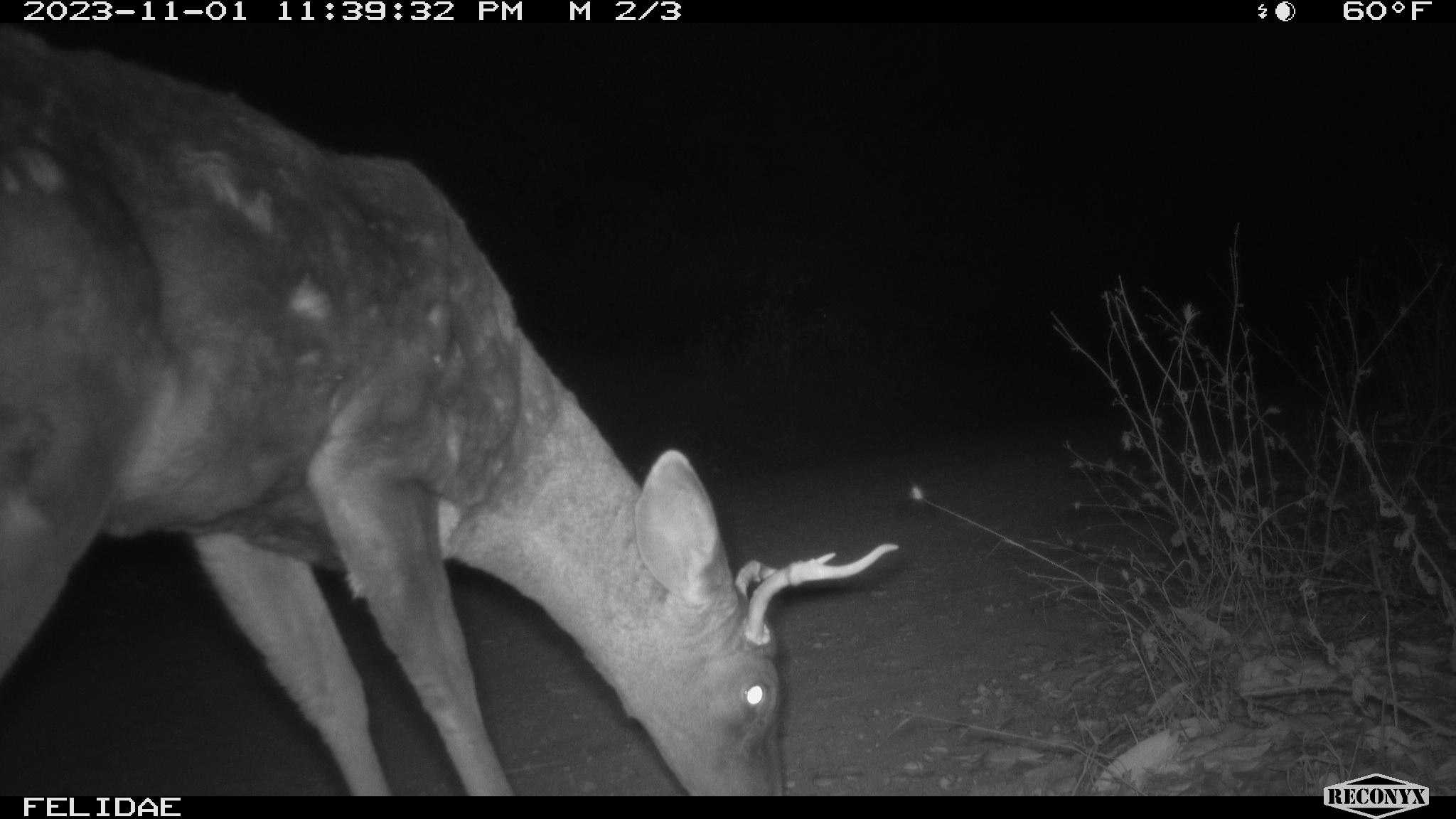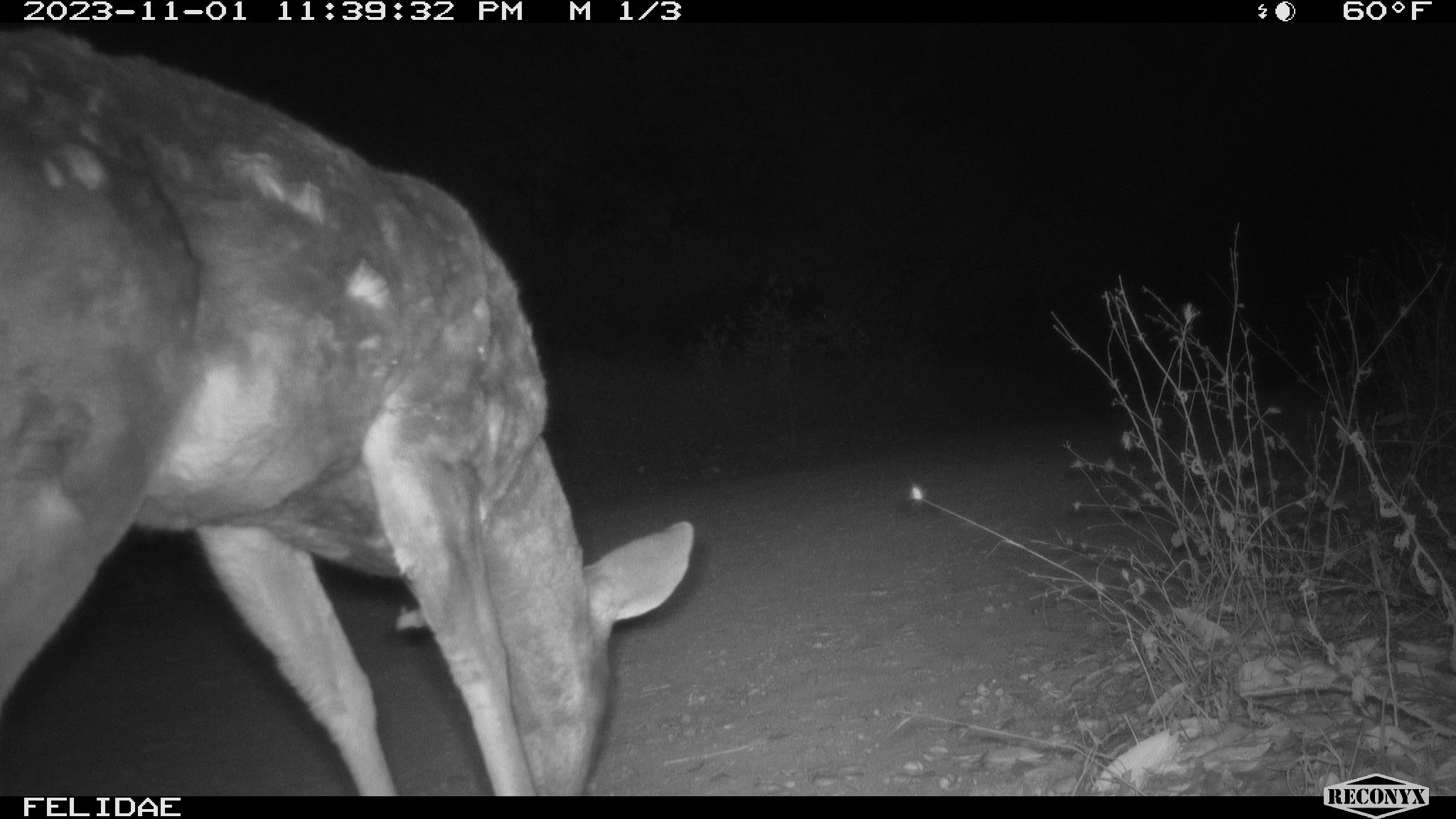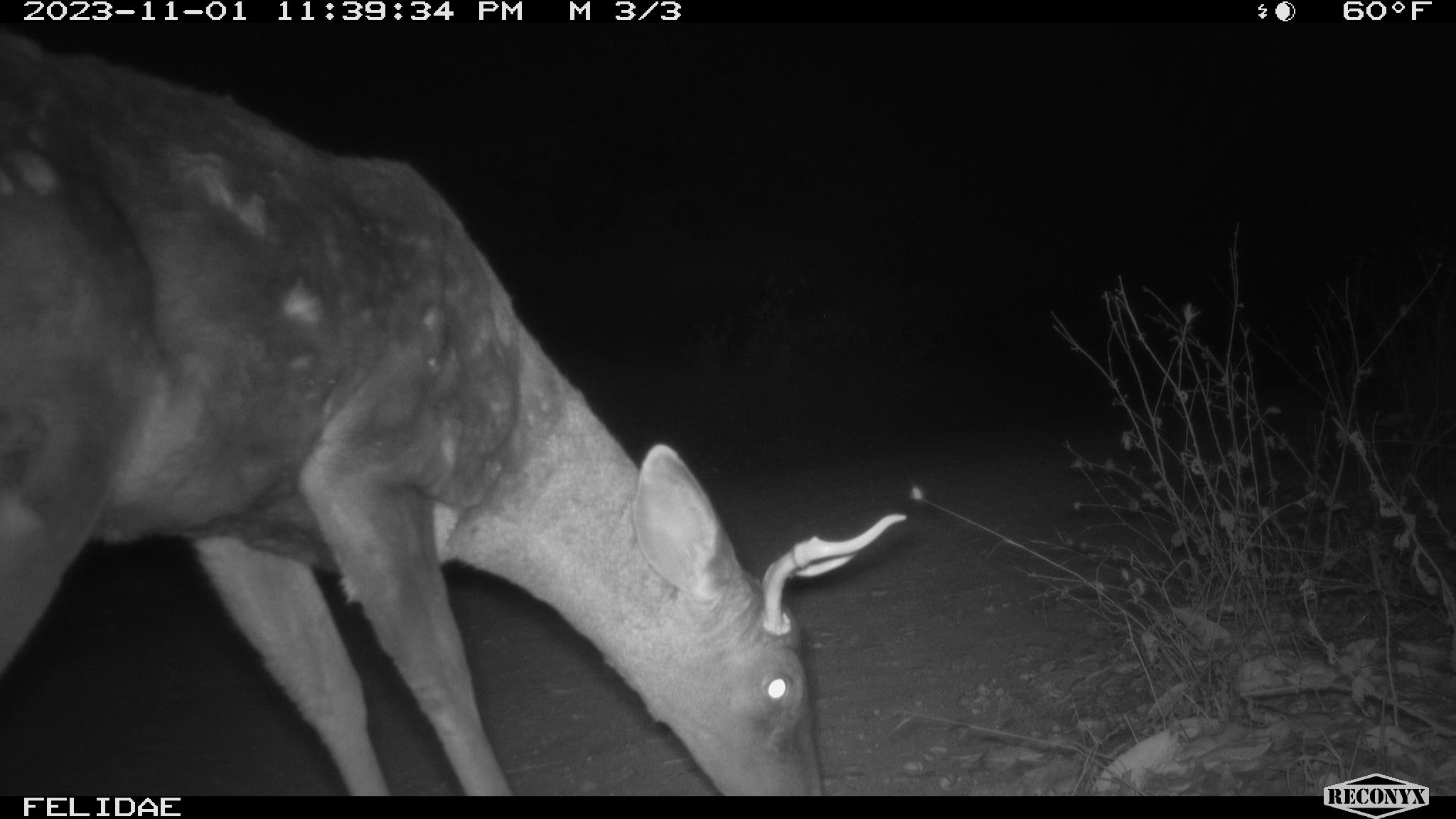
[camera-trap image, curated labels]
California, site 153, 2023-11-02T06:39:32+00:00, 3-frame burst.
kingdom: Animalia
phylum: Chordata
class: Mammalia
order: Artiodactyla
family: Cervidae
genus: Odocoileus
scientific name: Odocoileus hemionus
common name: mule deer